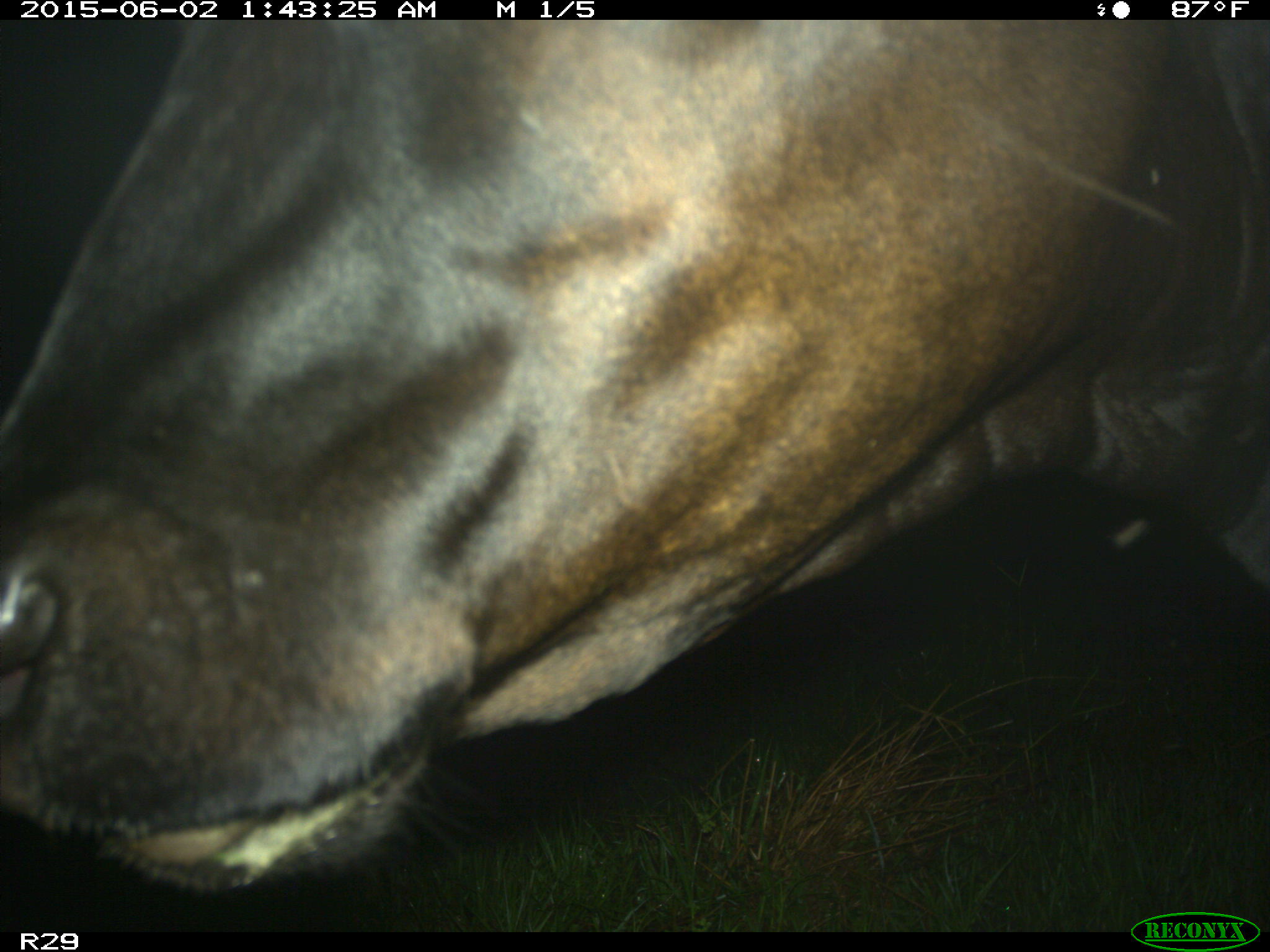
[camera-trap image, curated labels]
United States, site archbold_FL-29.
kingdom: Animalia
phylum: Chordata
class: Mammalia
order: Artiodactyla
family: Bovidae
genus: Bos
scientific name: Bos taurus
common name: domestic cow